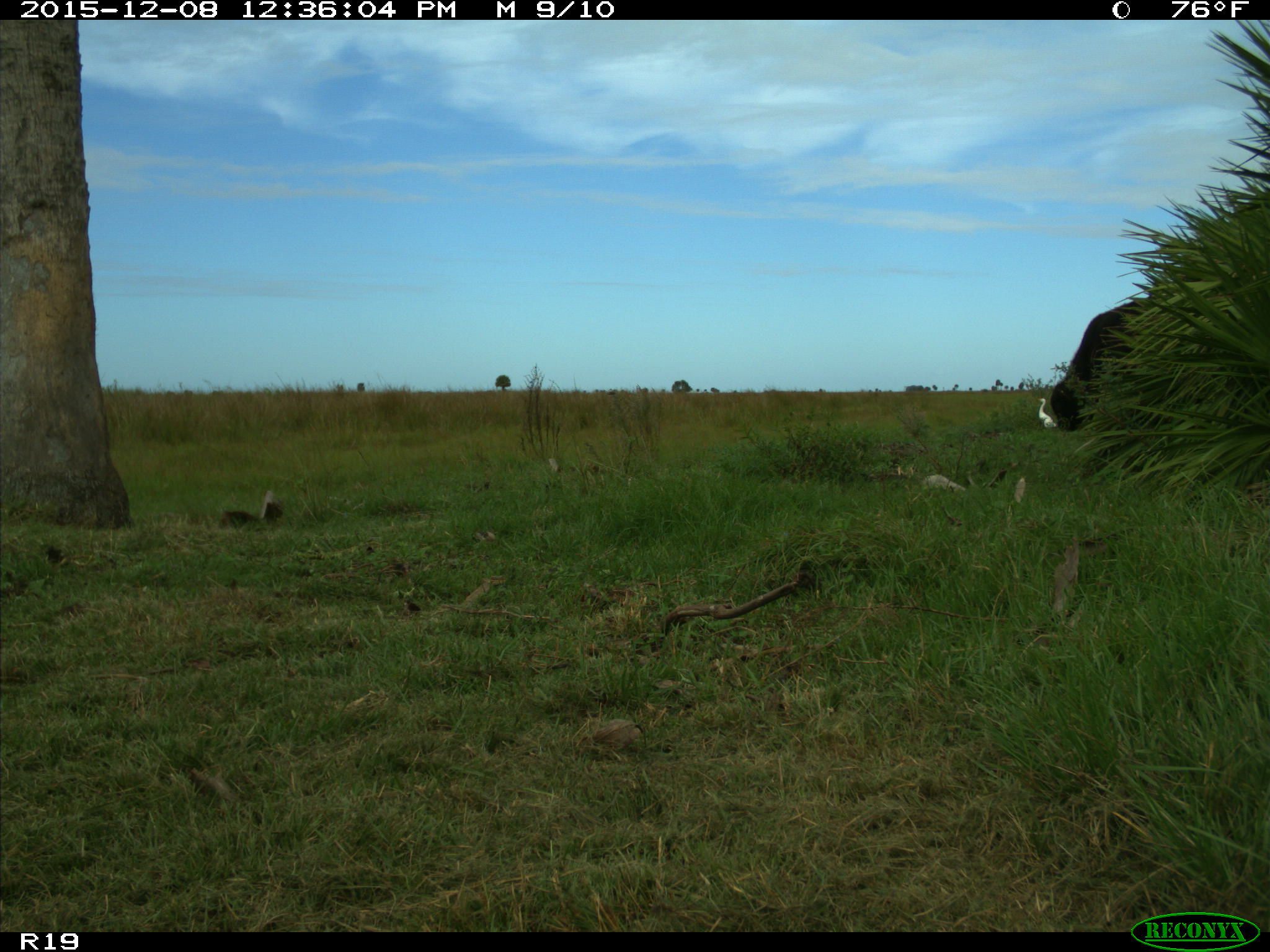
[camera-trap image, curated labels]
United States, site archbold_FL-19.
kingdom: Animalia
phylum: Chordata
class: Mammalia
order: Artiodactyla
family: Bovidae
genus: Bos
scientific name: Bos taurus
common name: domestic cow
Bos taurus (domestic cow).